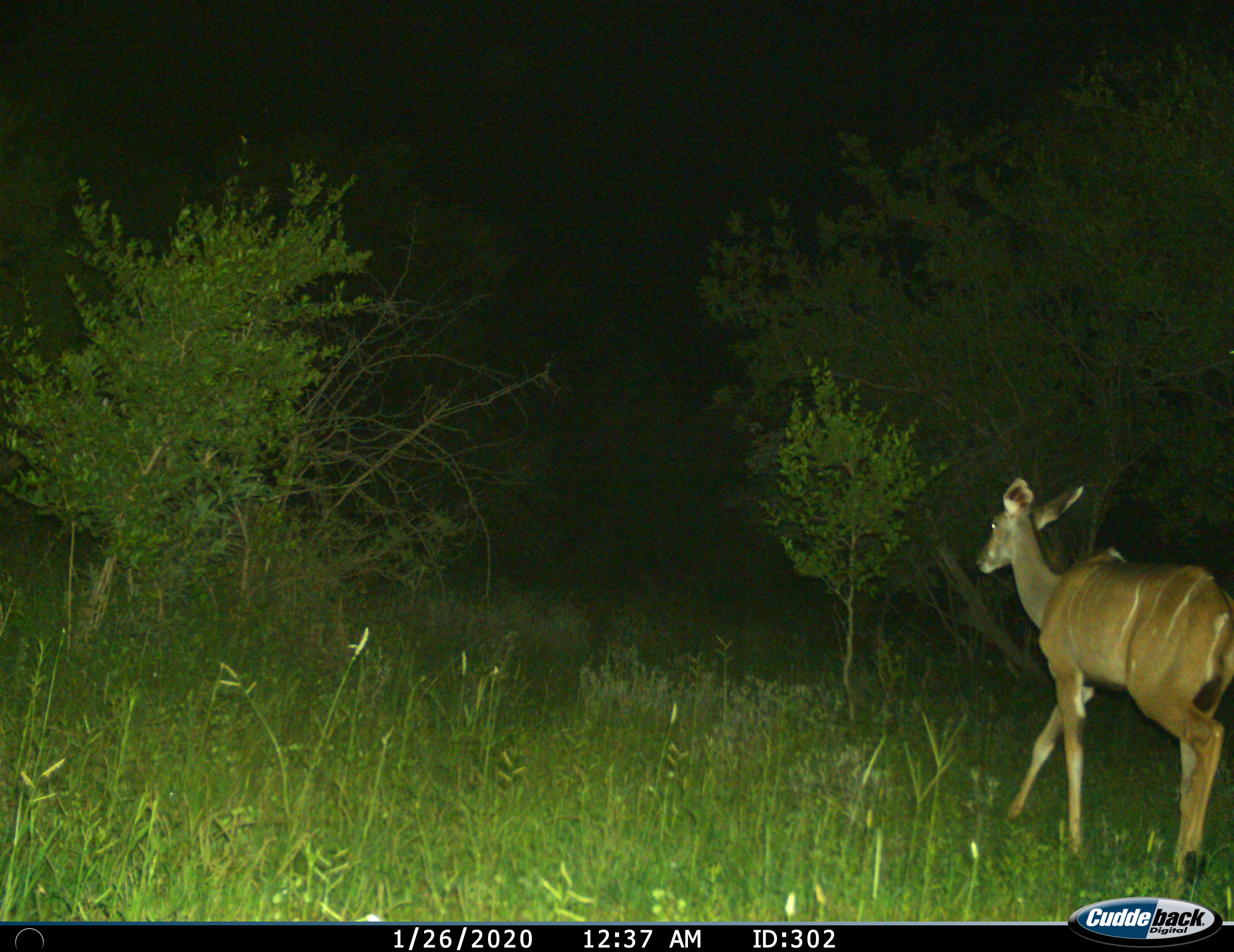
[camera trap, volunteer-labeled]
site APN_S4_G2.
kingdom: Animalia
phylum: Chordata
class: Mammalia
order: Artiodactyla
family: Bovidae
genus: Tragelaphus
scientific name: Tragelaphus angasii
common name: nyala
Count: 1.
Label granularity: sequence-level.